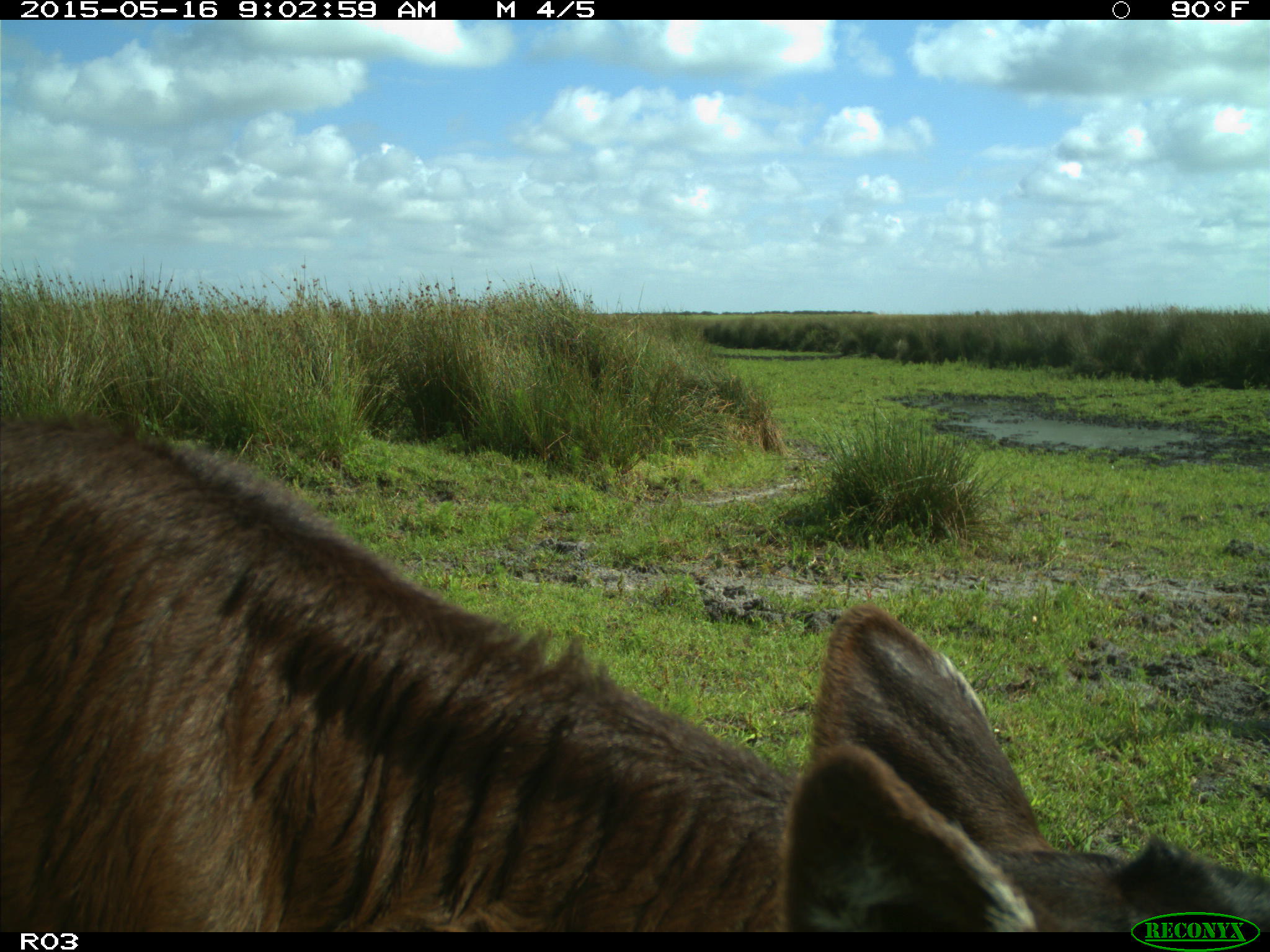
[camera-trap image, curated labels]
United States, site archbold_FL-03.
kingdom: Animalia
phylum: Chordata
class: Mammalia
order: Artiodactyla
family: Bovidae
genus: Bos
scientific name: Bos taurus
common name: domestic cow